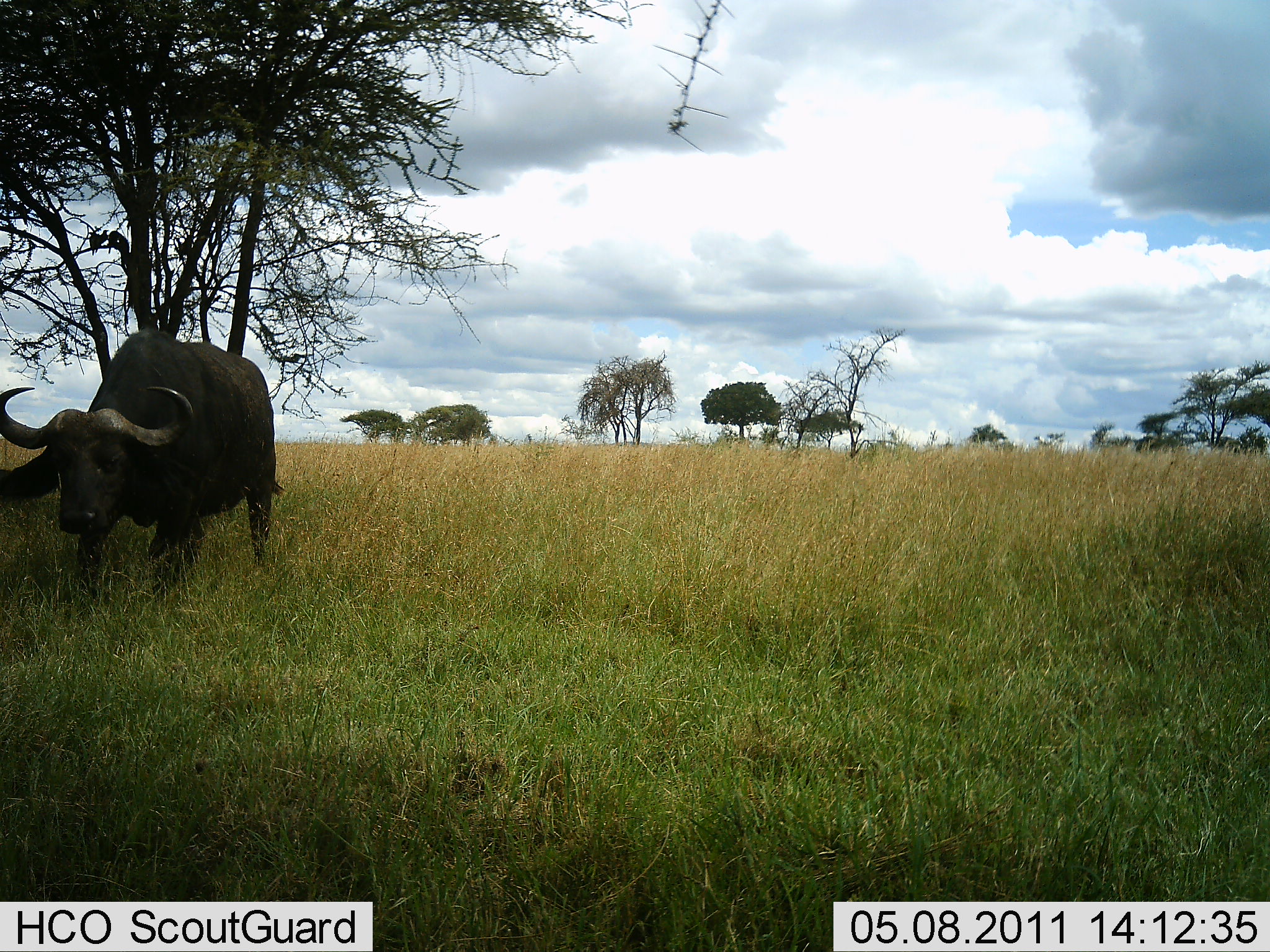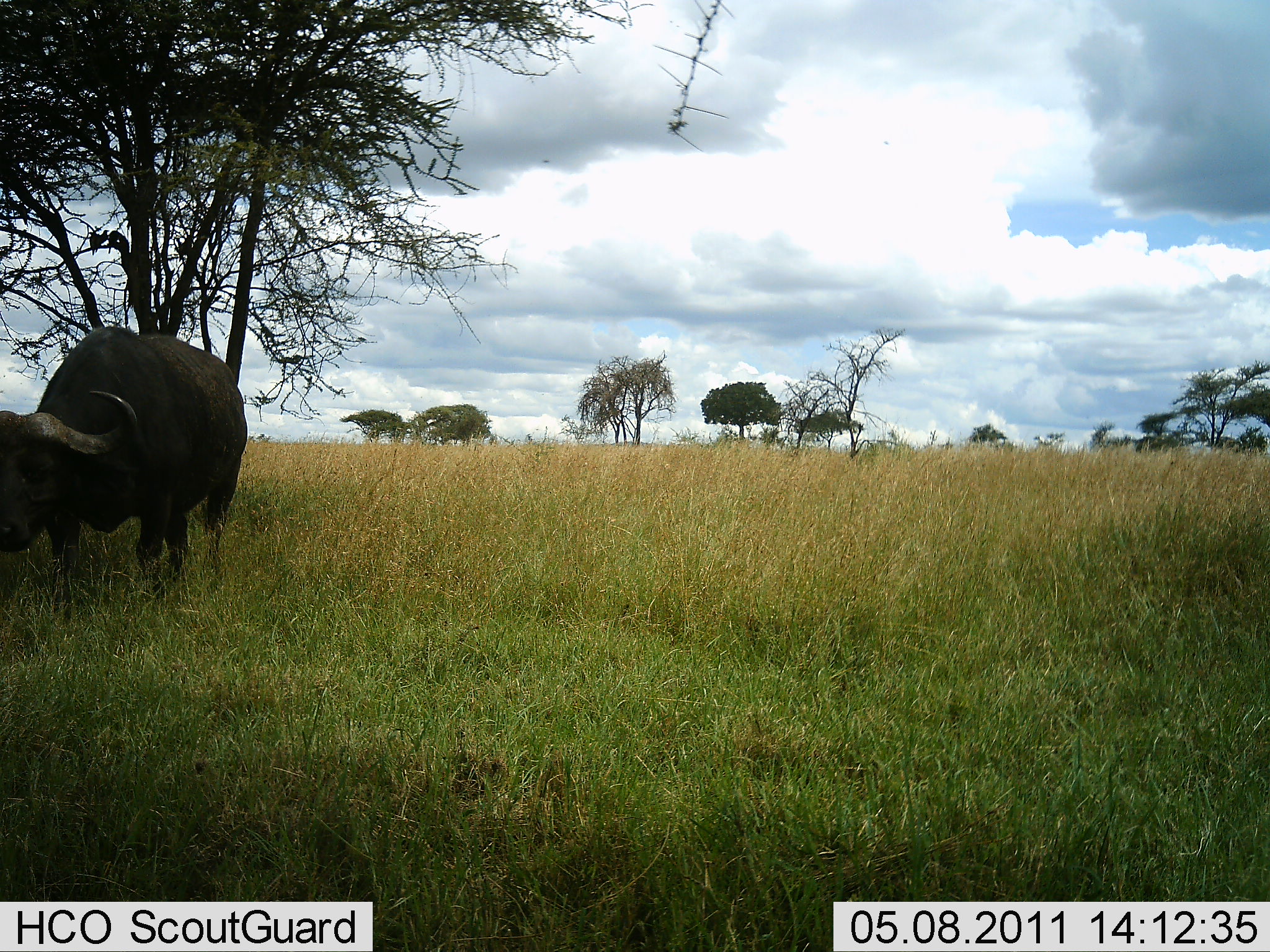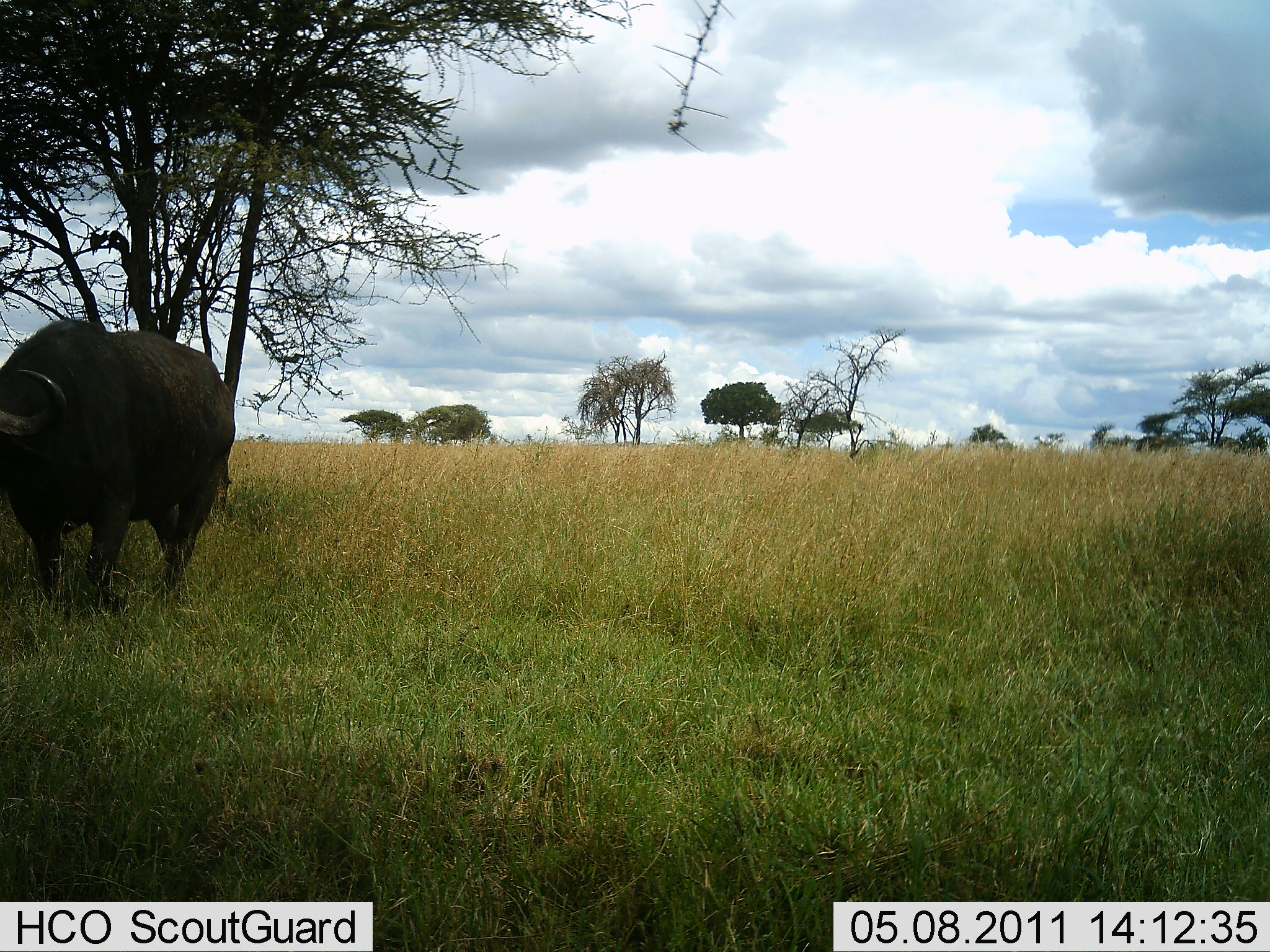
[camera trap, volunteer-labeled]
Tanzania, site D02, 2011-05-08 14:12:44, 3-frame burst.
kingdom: Animalia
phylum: Chordata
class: Mammalia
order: Artiodactyla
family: Bovidae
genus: Syncerus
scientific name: Syncerus caffer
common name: cape buffalo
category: buffalo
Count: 1.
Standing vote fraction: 20%.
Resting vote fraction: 0%.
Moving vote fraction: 70%.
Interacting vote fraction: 0%.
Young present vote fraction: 0%.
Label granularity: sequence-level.